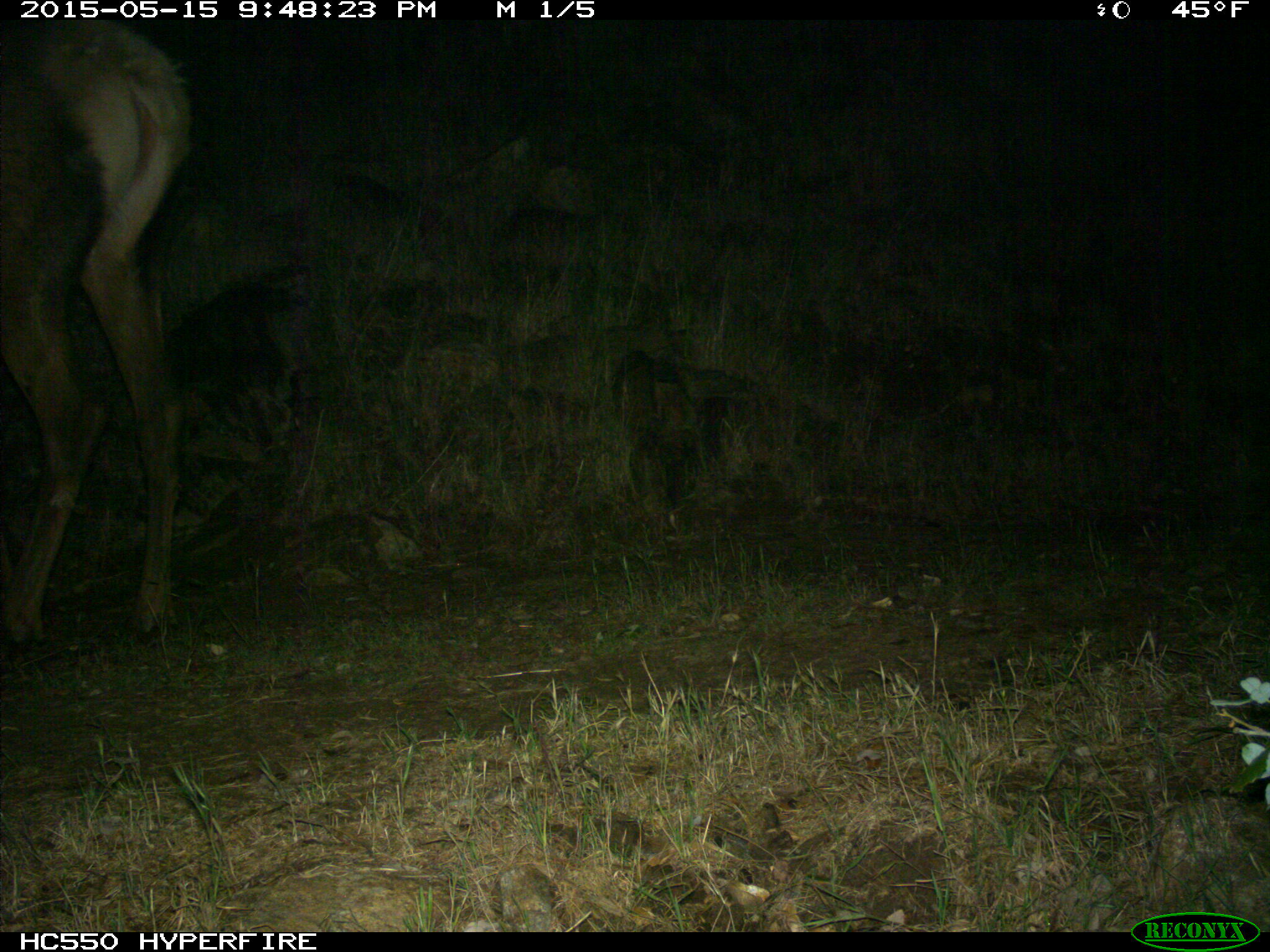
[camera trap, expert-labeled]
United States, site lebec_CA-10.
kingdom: Animalia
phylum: Chordata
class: Mammalia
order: Artiodactyla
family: Cervidae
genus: Cervus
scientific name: Cervus canadensis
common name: elk